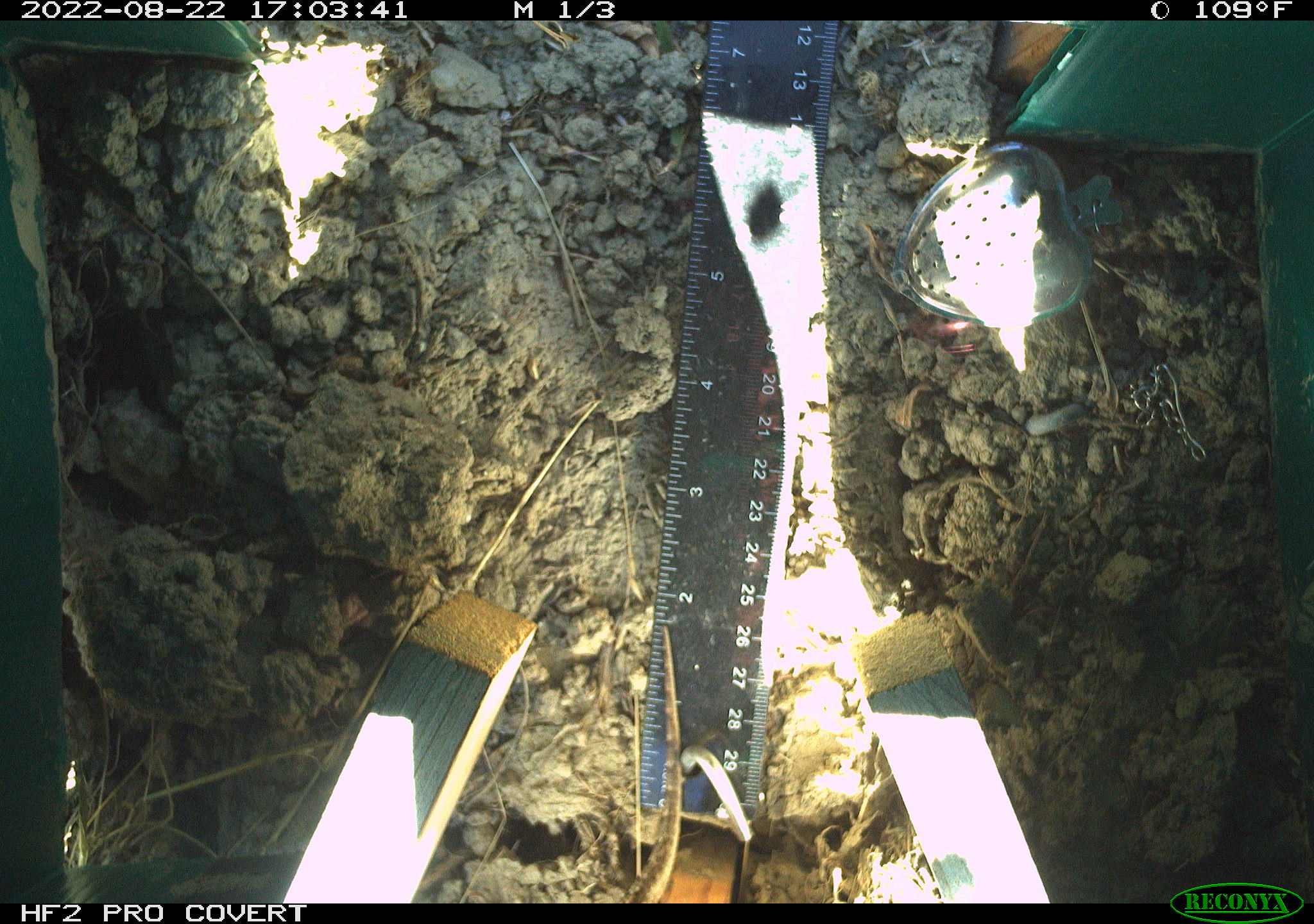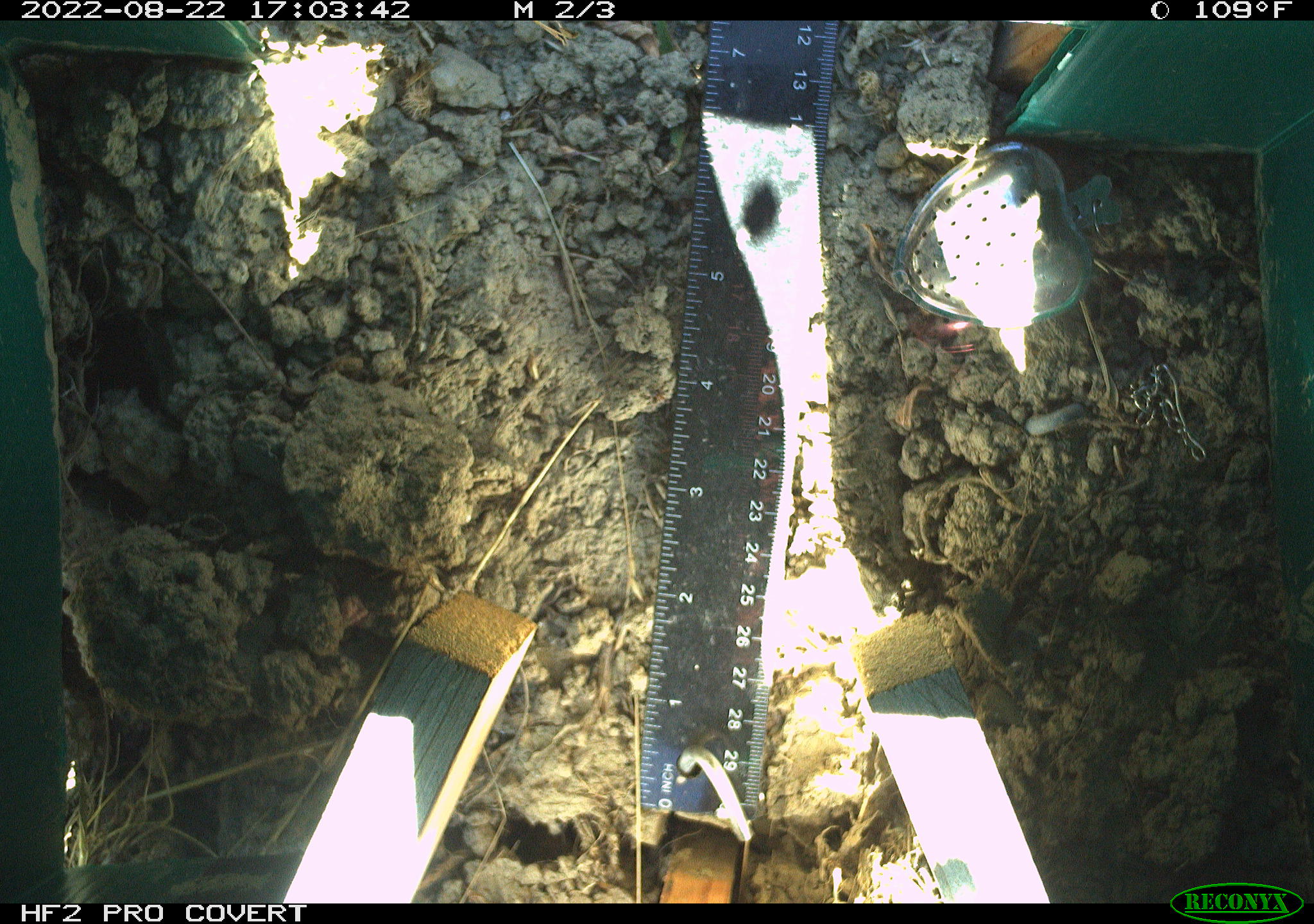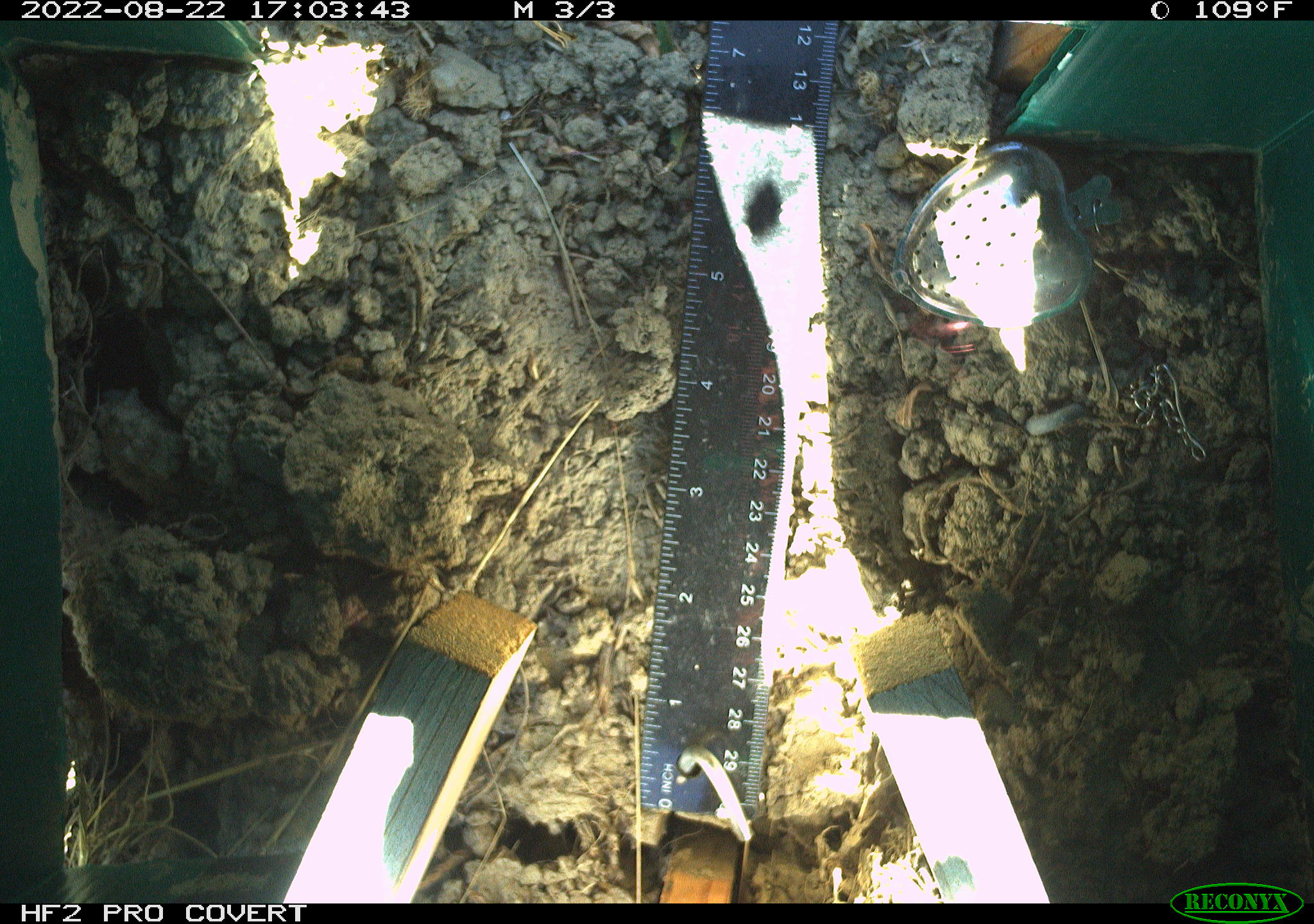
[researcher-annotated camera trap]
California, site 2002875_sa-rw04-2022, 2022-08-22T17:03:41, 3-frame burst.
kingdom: Animalia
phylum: Chordata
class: Reptilia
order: Squamata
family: Phrynosomatidae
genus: Sceloporus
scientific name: Sceloporus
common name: spiny lizards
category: sceloporus species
Sceloporus species (spiny lizards) (Sceloporus).